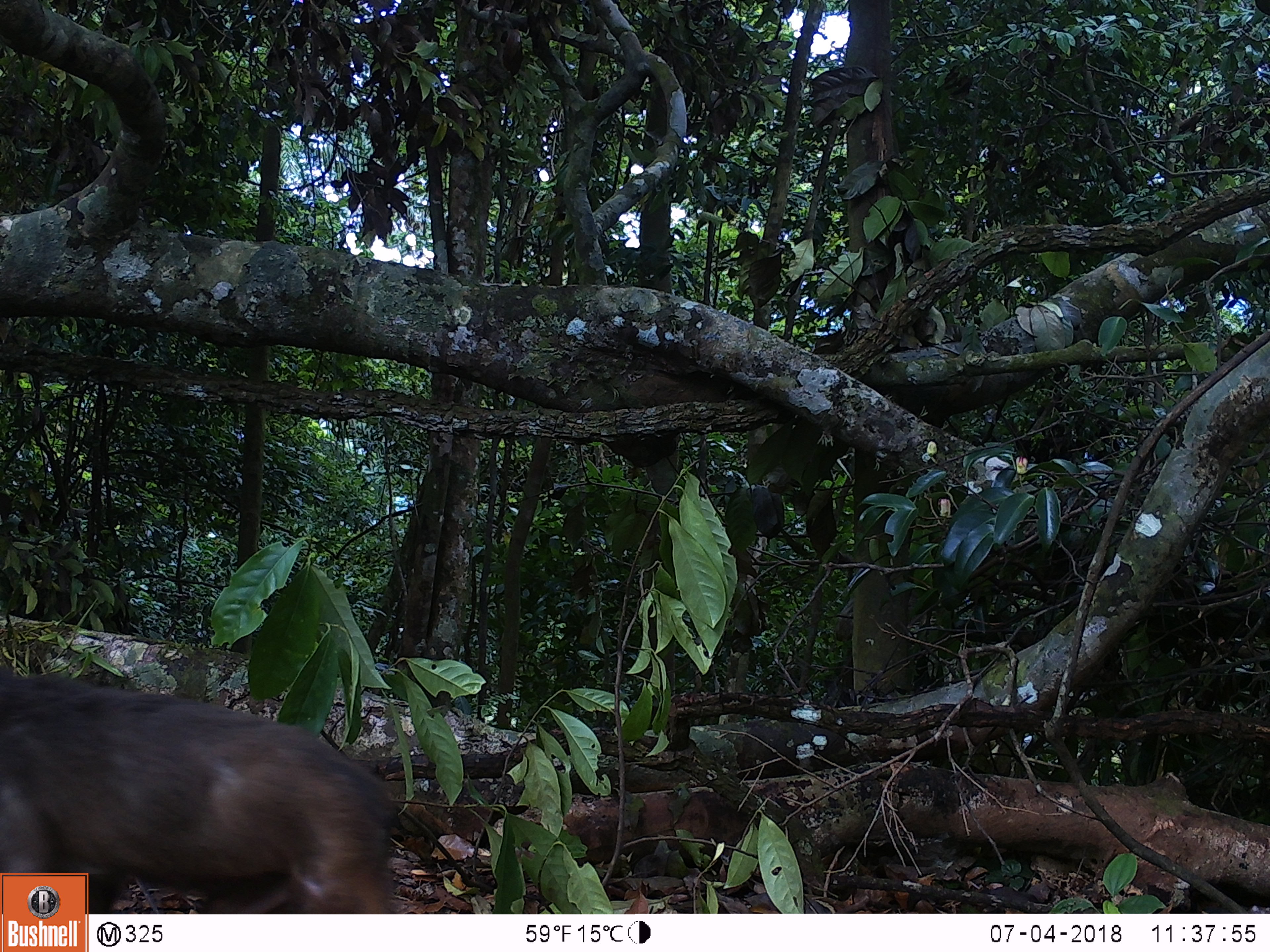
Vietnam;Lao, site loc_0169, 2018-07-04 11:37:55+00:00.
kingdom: Animalia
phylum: Chordata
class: Mammalia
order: Primates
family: Cercopithecidae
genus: Macaca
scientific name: Macaca arctoides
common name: stump-tailed macaque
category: stump tailed macaque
Stump tailed macaque (stump-tailed macaque) (Macaca arctoides). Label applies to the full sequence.